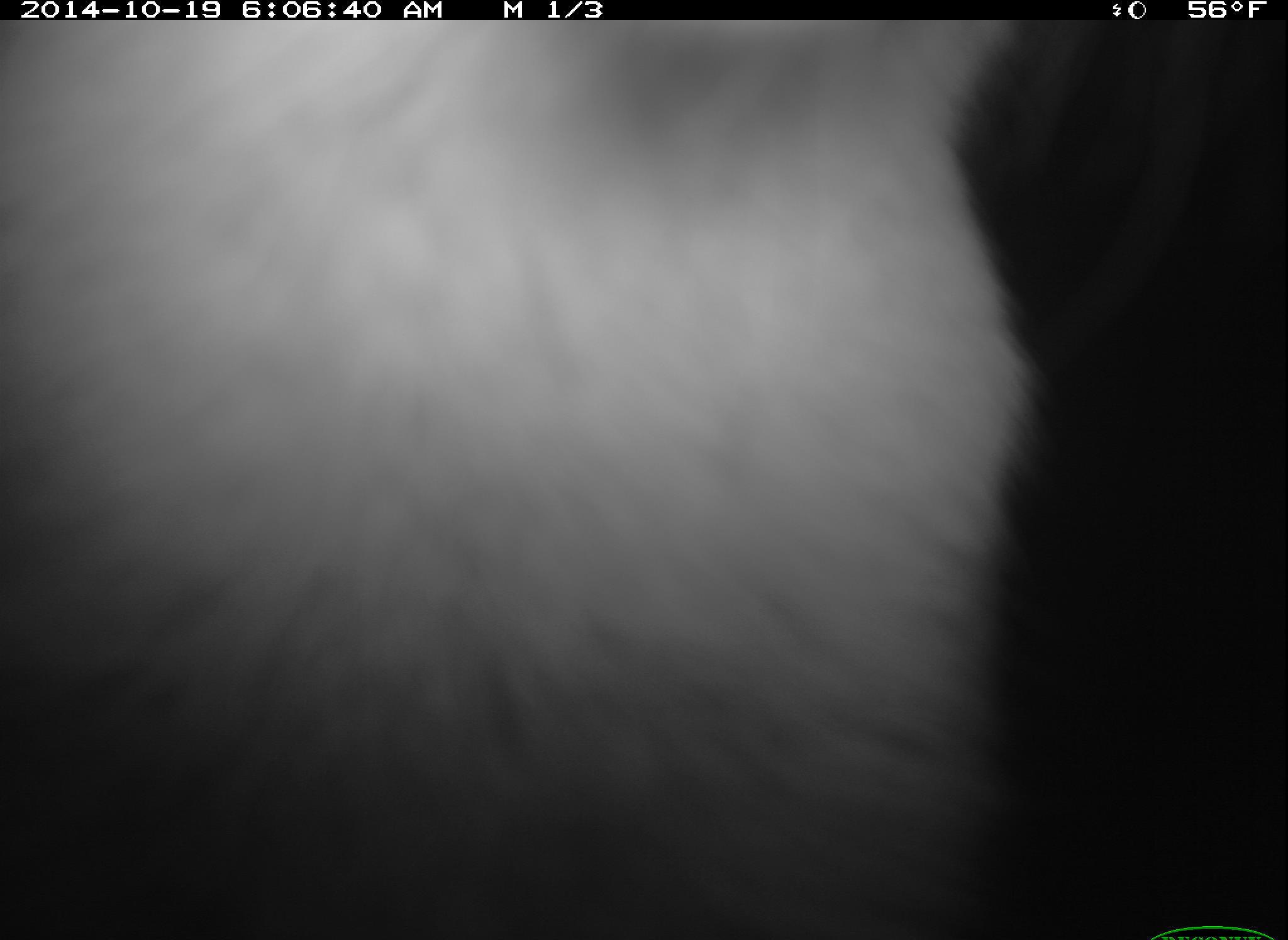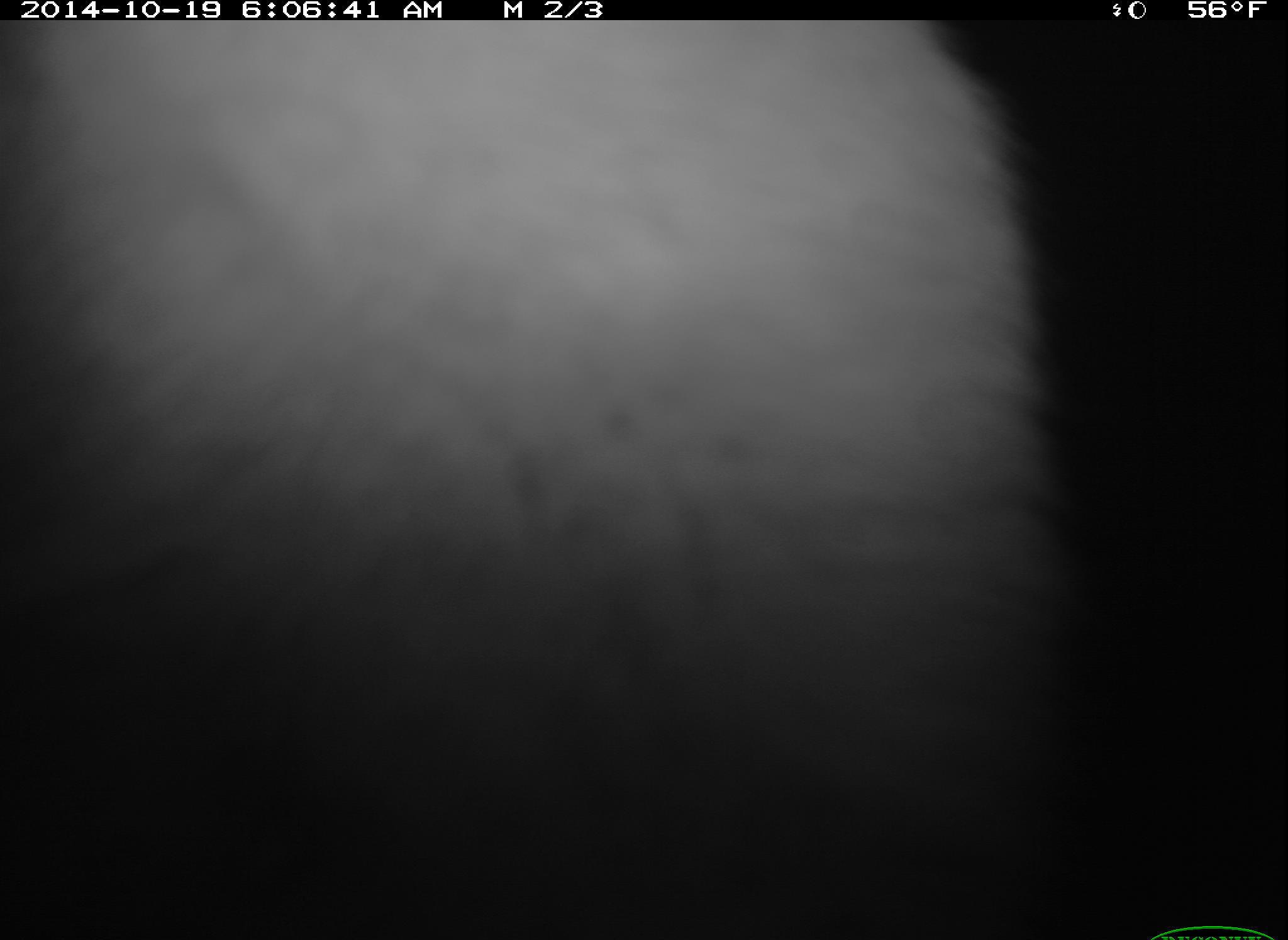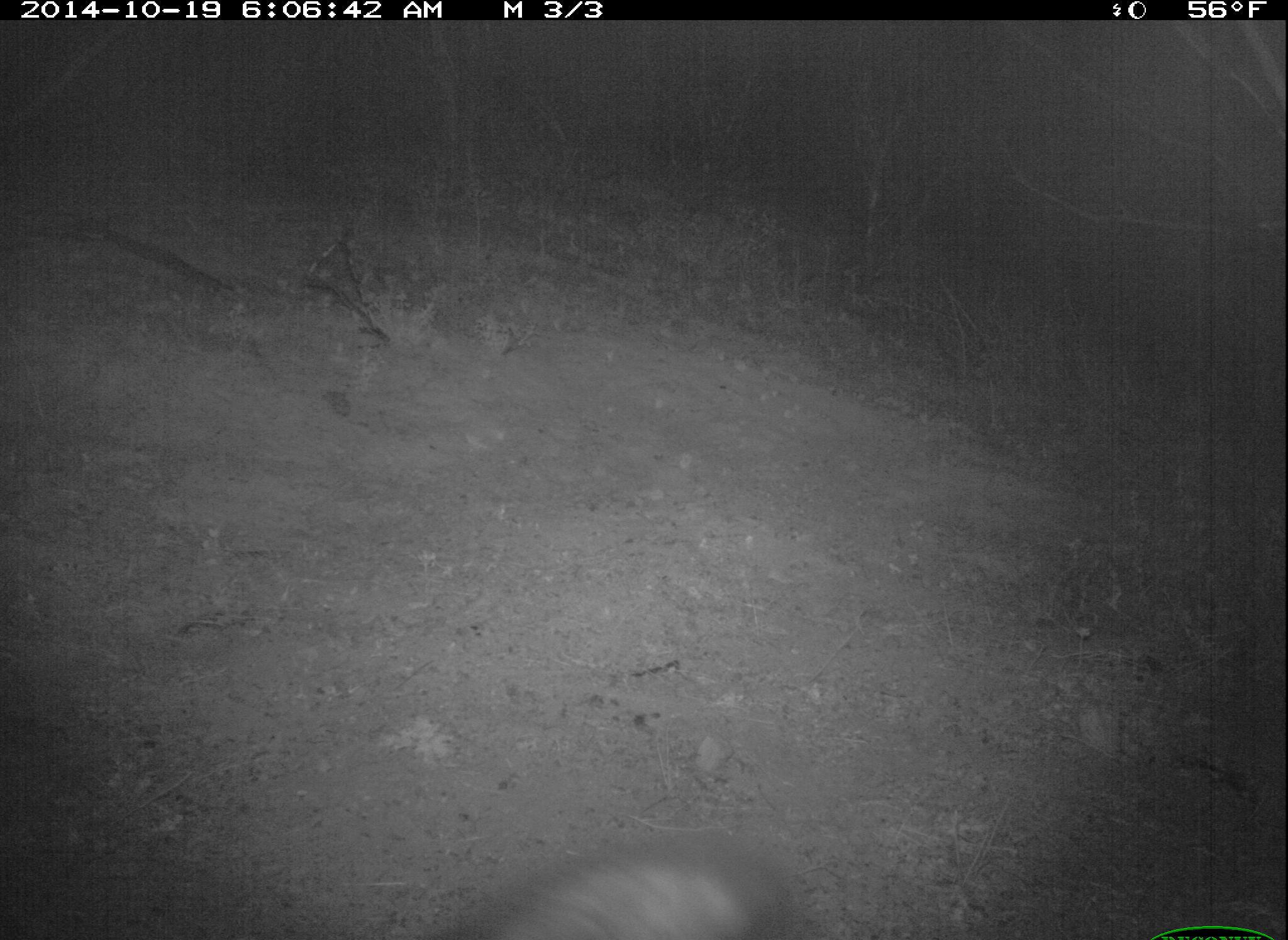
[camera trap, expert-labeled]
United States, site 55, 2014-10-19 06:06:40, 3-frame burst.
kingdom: Animalia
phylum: Chordata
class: Mammalia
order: Carnivora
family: Canidae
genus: Urocyon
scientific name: Urocyon cinereoargenteus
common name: gray fox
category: fox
Fox (gray fox) (Urocyon cinereoargenteus).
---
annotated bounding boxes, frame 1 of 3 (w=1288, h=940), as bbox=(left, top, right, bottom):
fox: bbox=(0, 16, 1041, 938)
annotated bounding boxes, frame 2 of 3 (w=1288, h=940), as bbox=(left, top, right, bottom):
fox: bbox=(0, 17, 1068, 940)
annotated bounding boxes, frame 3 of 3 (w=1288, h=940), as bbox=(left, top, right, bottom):
fox: bbox=(445, 845, 812, 940)